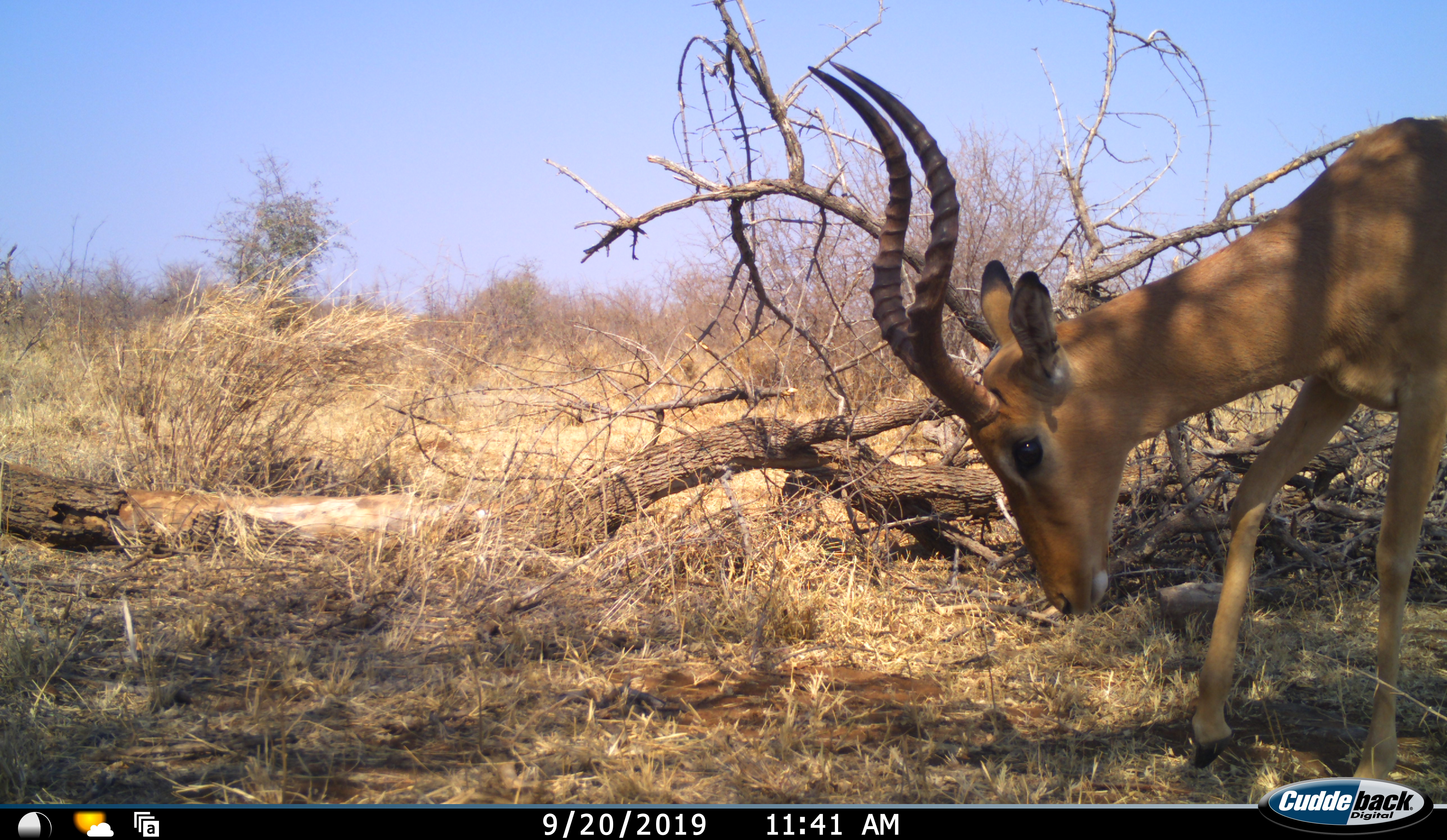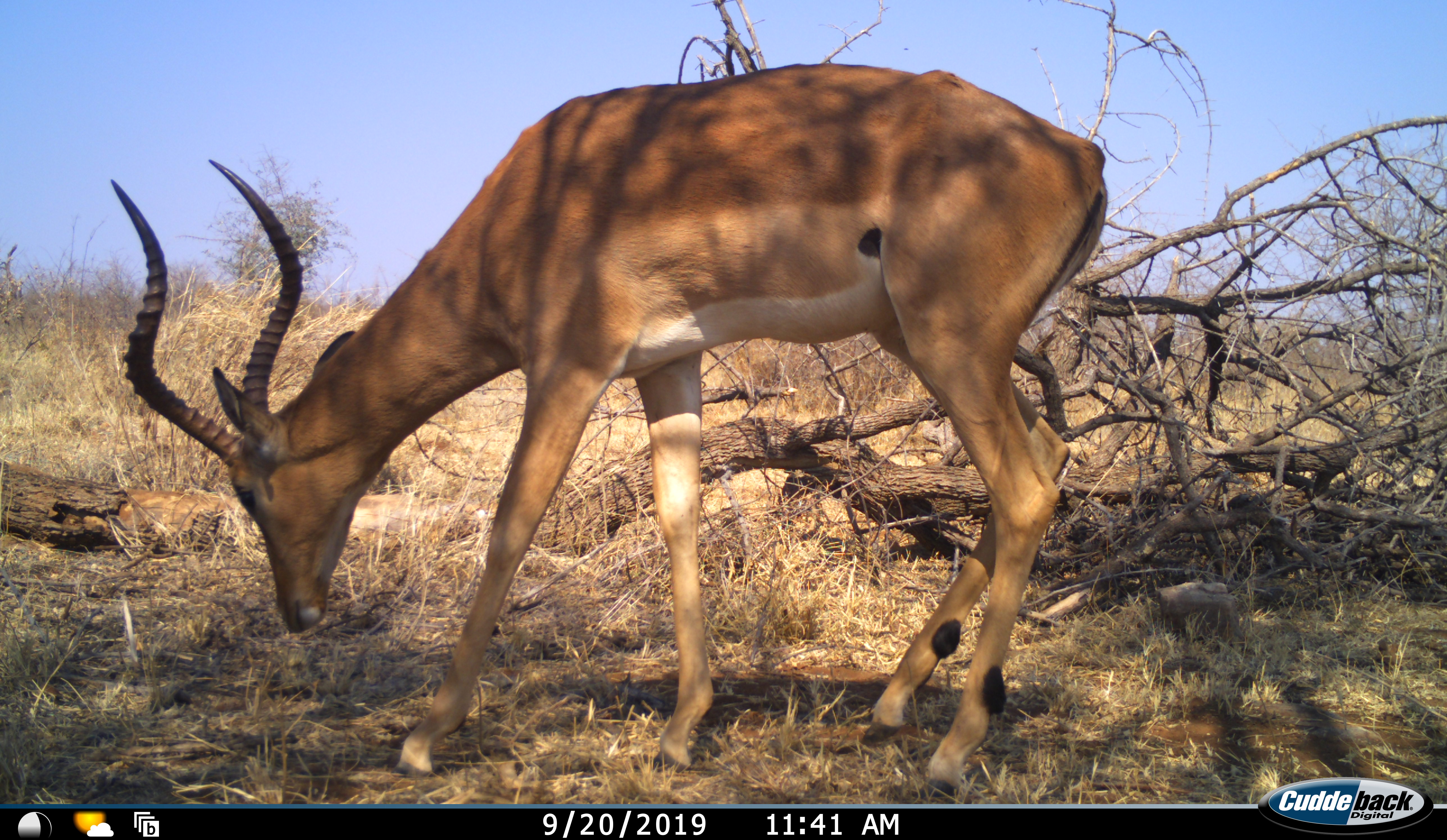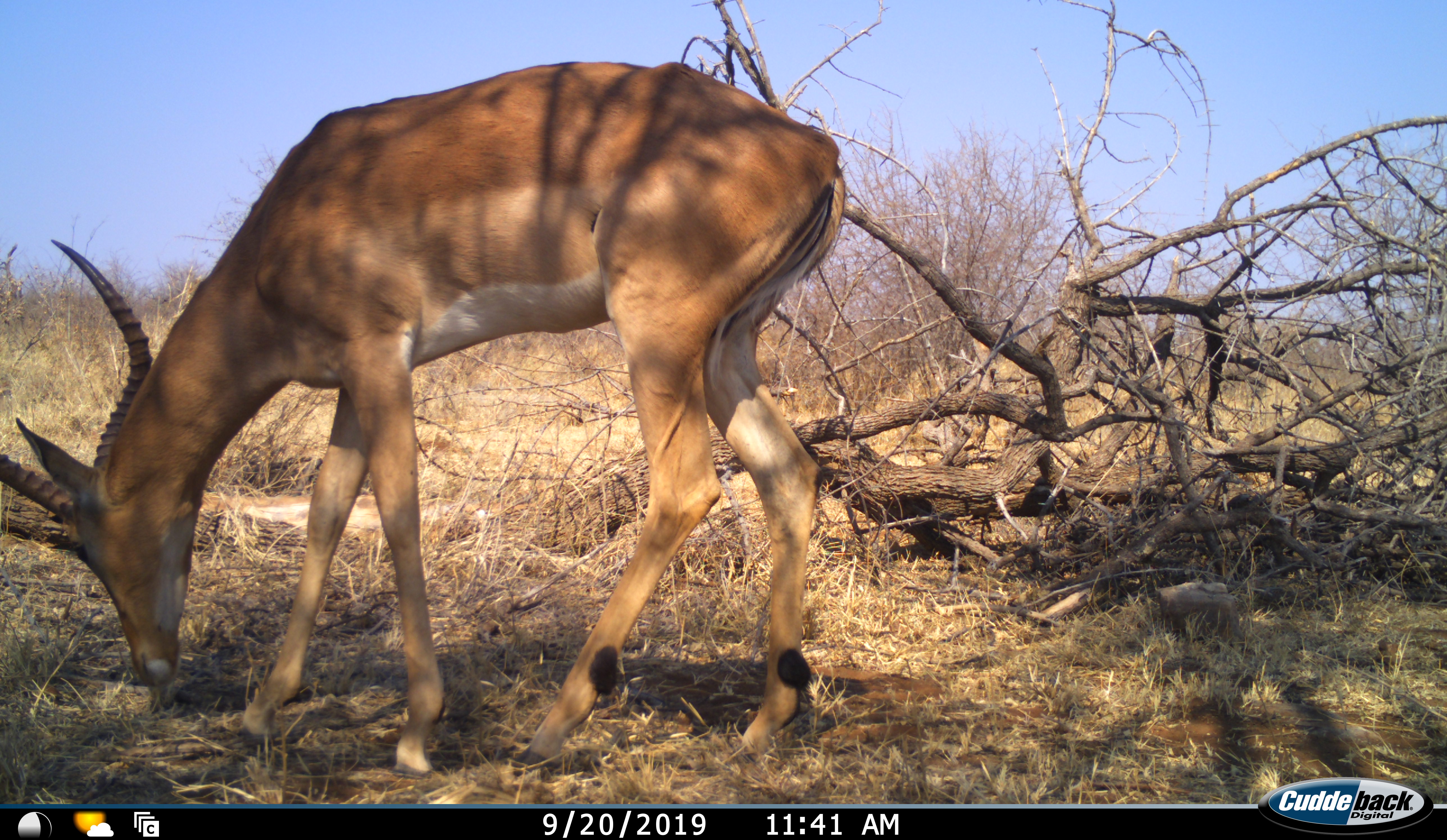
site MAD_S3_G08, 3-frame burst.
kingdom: Animalia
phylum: Chordata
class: Mammalia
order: Artiodactyla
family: Bovidae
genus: Aepyceros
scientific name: Aepyceros melampus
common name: impala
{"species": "impala (Aepyceros melampus)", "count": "1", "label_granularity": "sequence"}